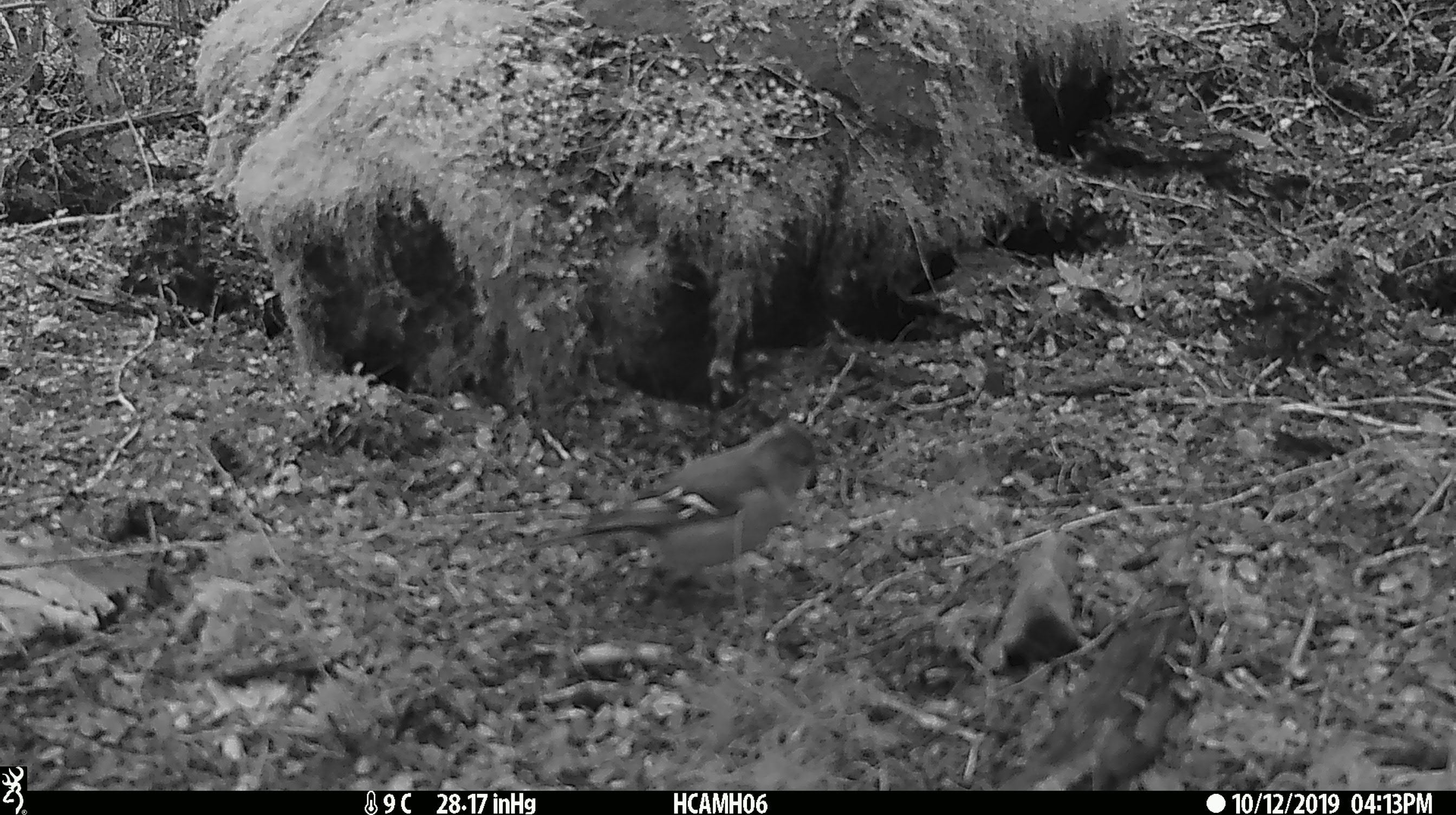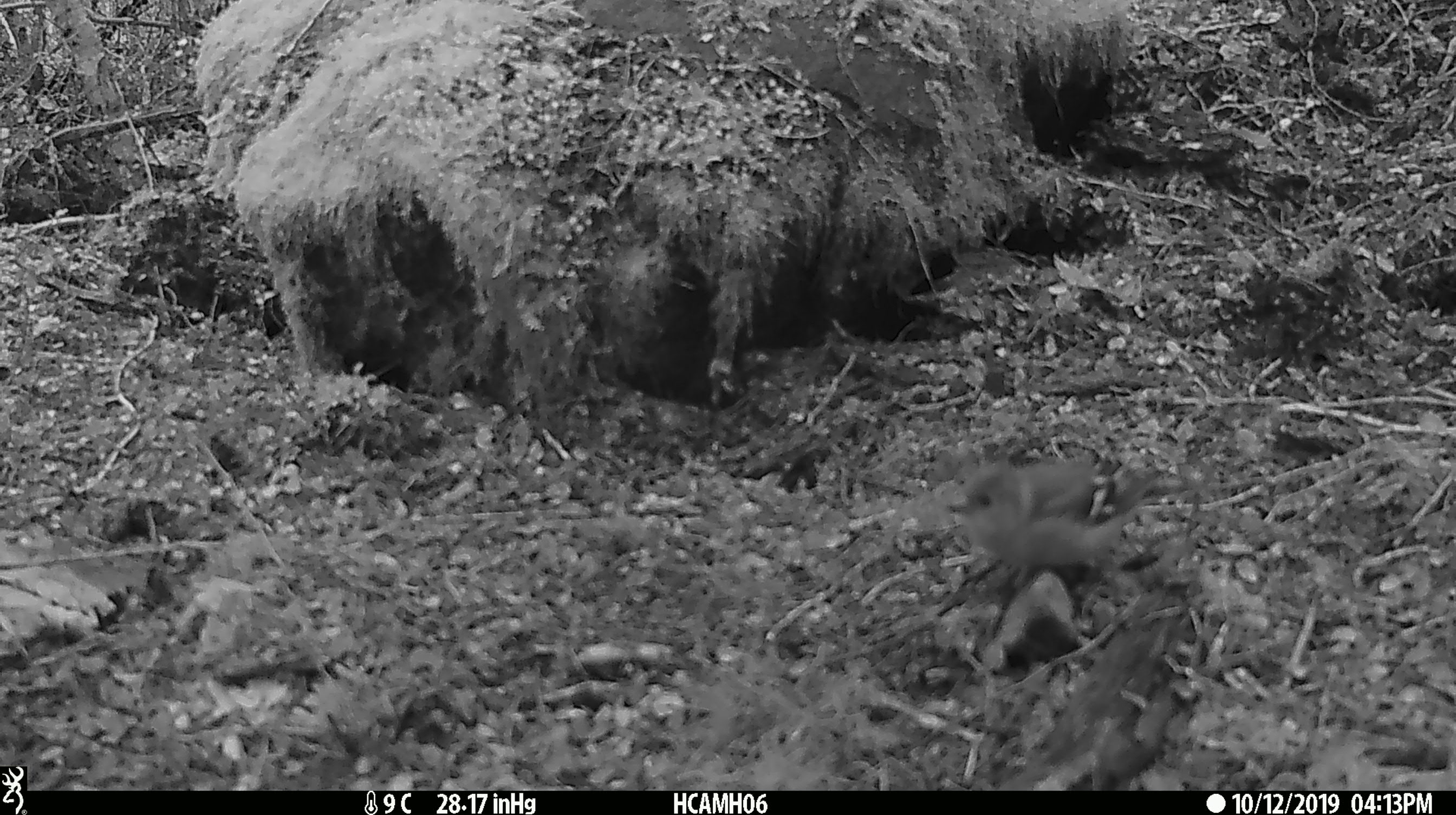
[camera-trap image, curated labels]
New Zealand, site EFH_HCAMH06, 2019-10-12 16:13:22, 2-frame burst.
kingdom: Animalia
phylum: Chordata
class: Aves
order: Passeriformes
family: Fringillidae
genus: Fringilla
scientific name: Fringilla coelebs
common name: common chaffinch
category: chaffinch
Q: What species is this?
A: Chaffinch (common chaffinch) (Fringilla coelebs).